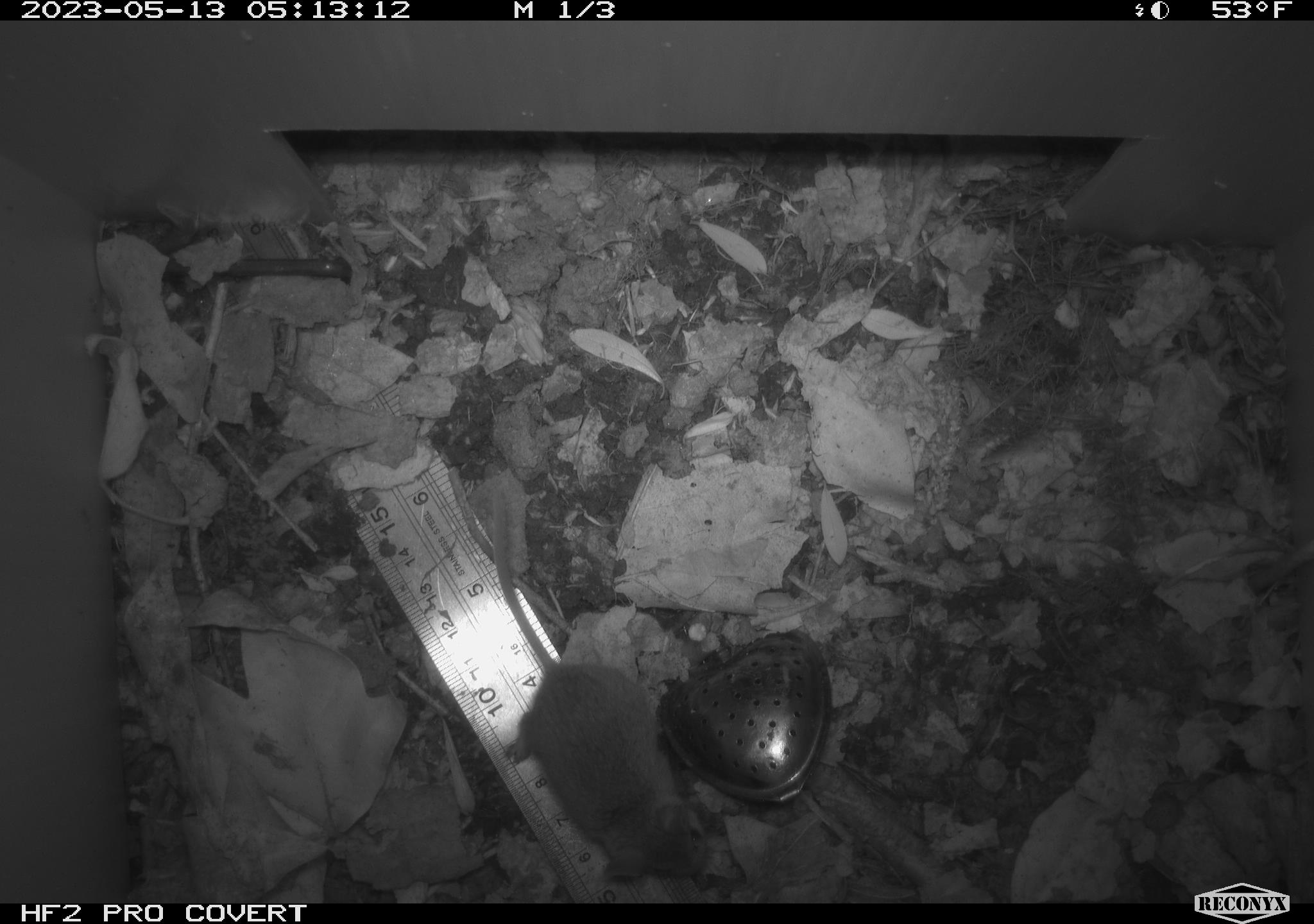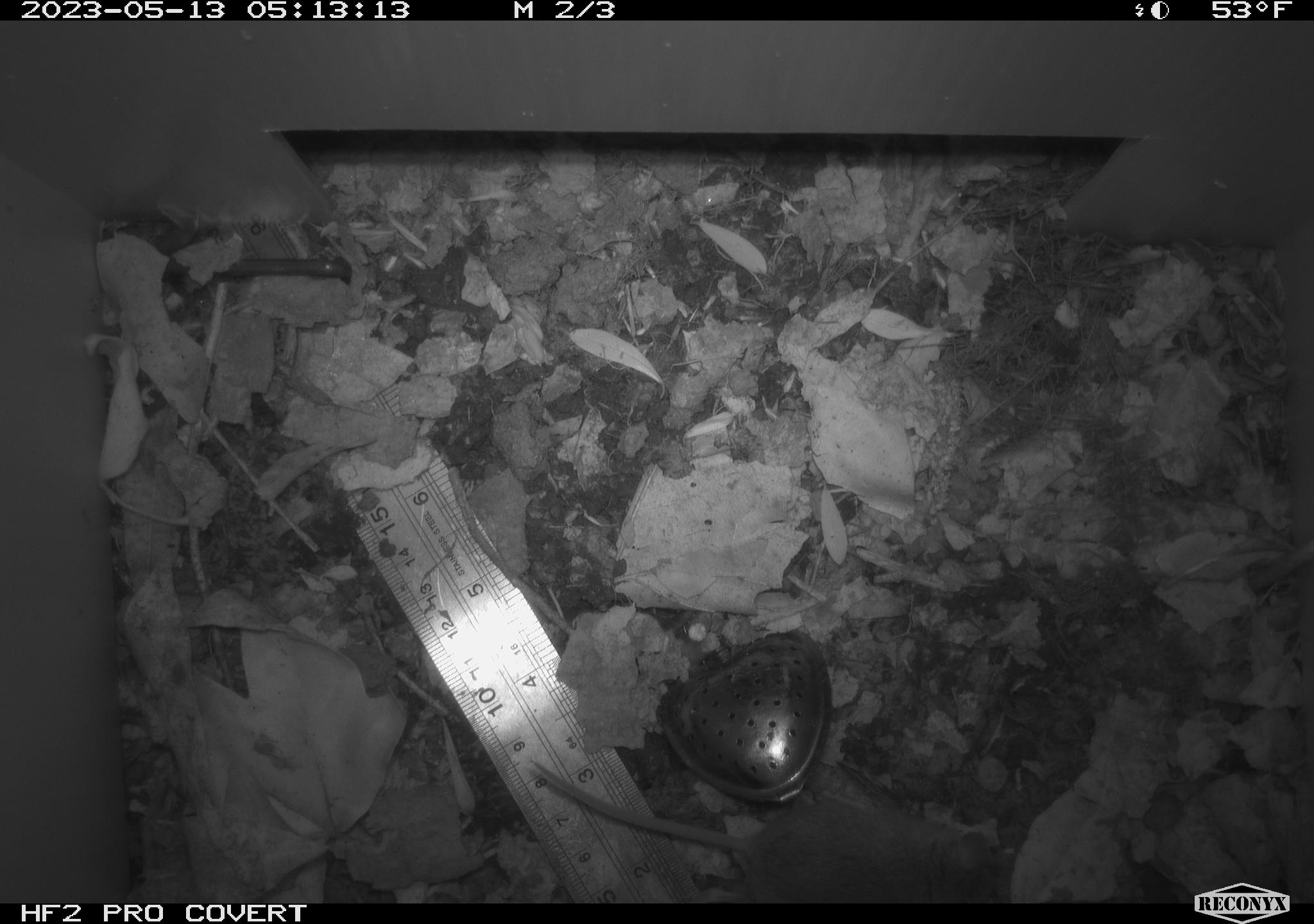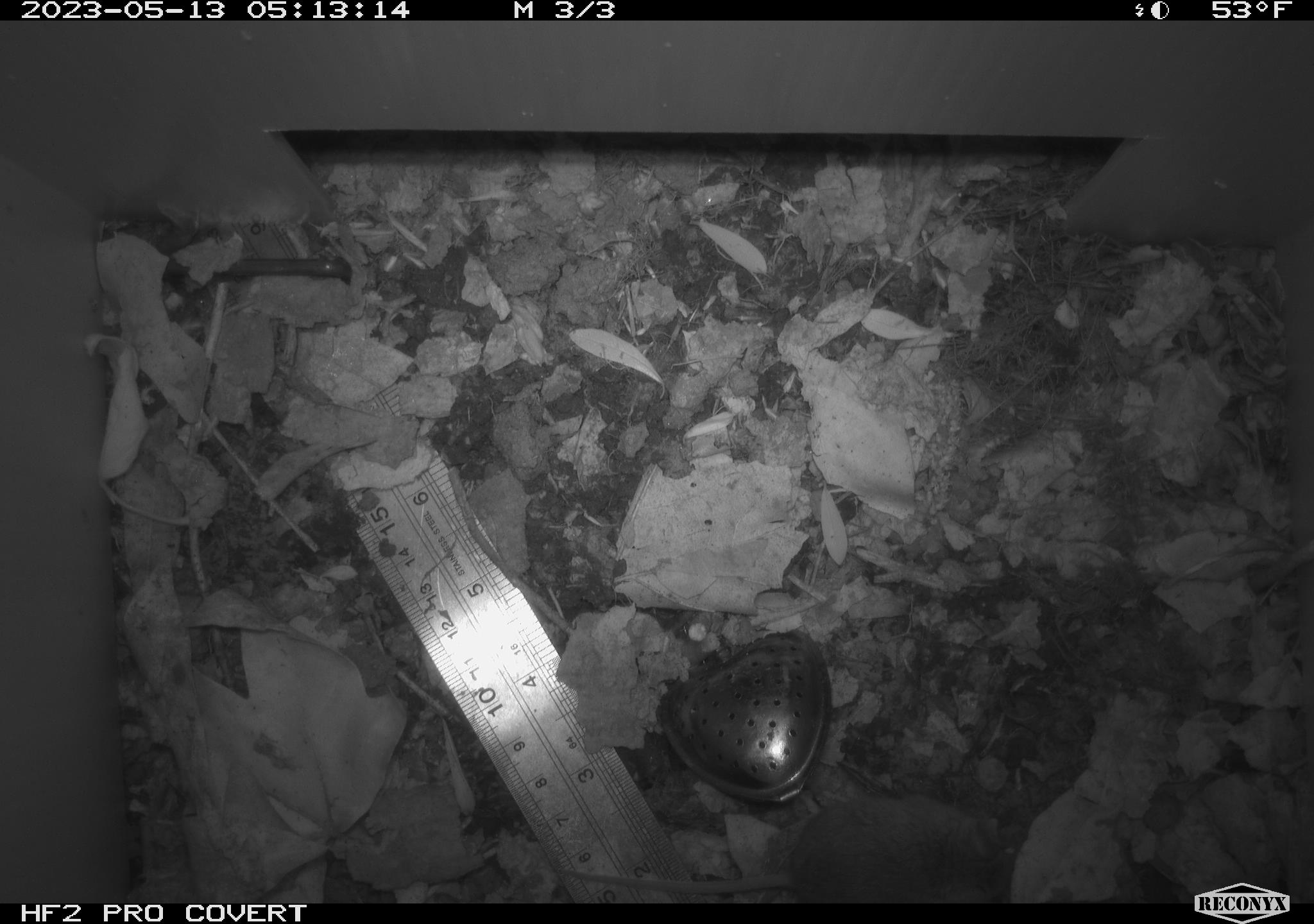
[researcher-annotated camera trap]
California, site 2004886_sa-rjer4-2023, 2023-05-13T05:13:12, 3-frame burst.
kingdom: Animalia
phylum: Chordata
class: Mammalia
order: Rodentia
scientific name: Rodentia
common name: mouse species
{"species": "mouse species (Rodentia)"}